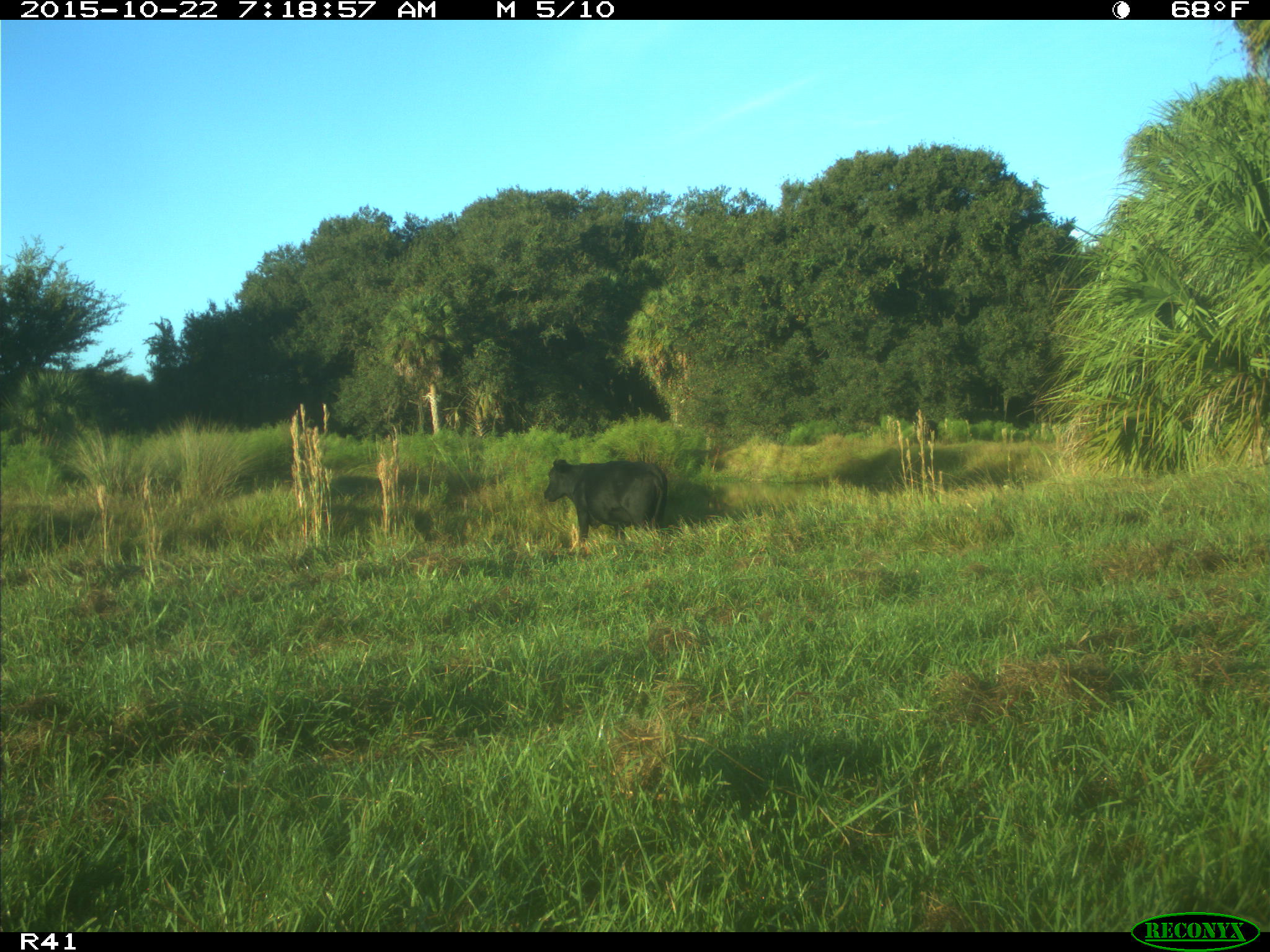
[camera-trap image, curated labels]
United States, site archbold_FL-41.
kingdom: Animalia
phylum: Chordata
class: Mammalia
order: Artiodactyla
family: Bovidae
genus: Bos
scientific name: Bos taurus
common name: domestic cow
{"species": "Bos taurus (domestic cow)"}